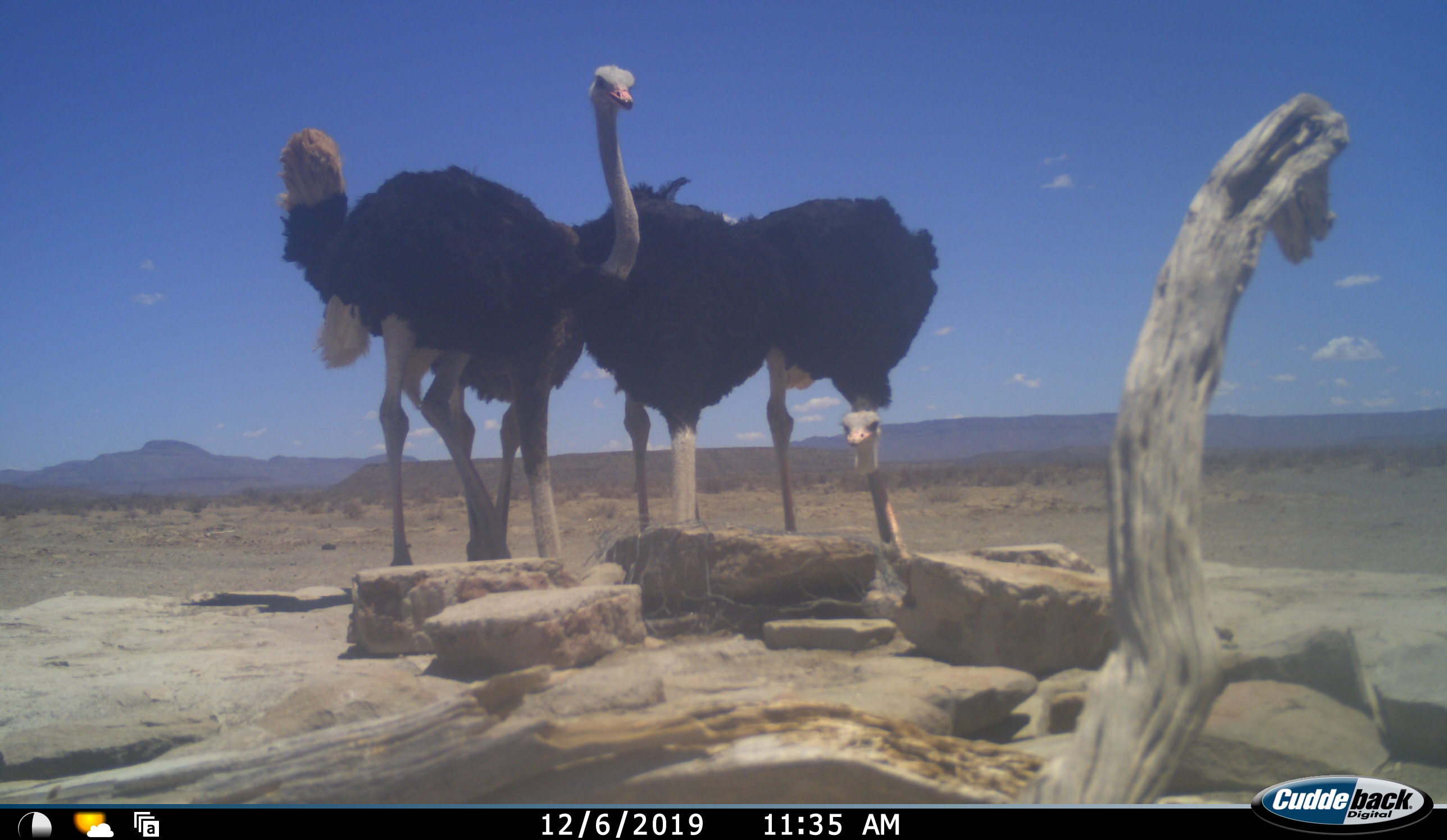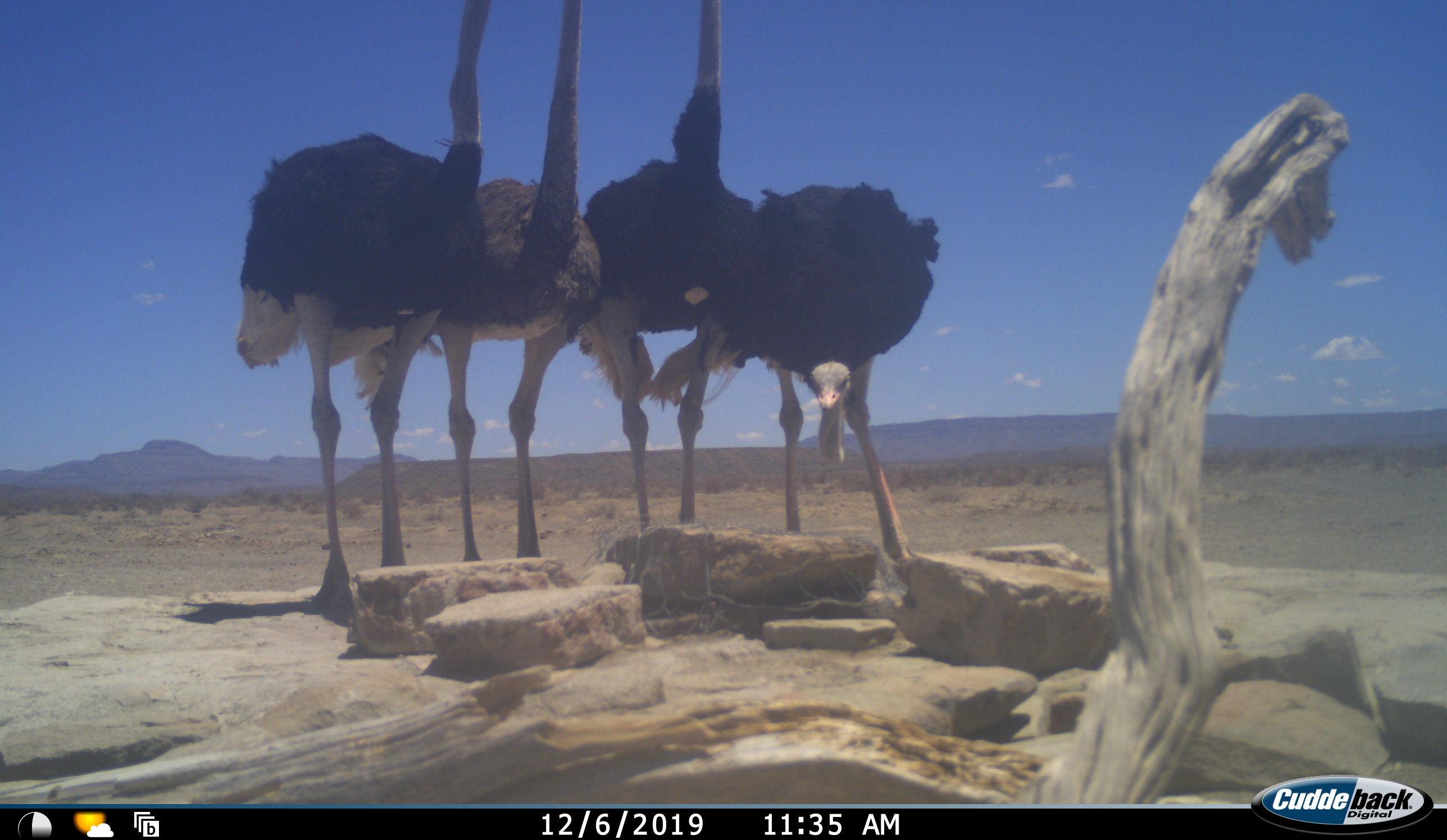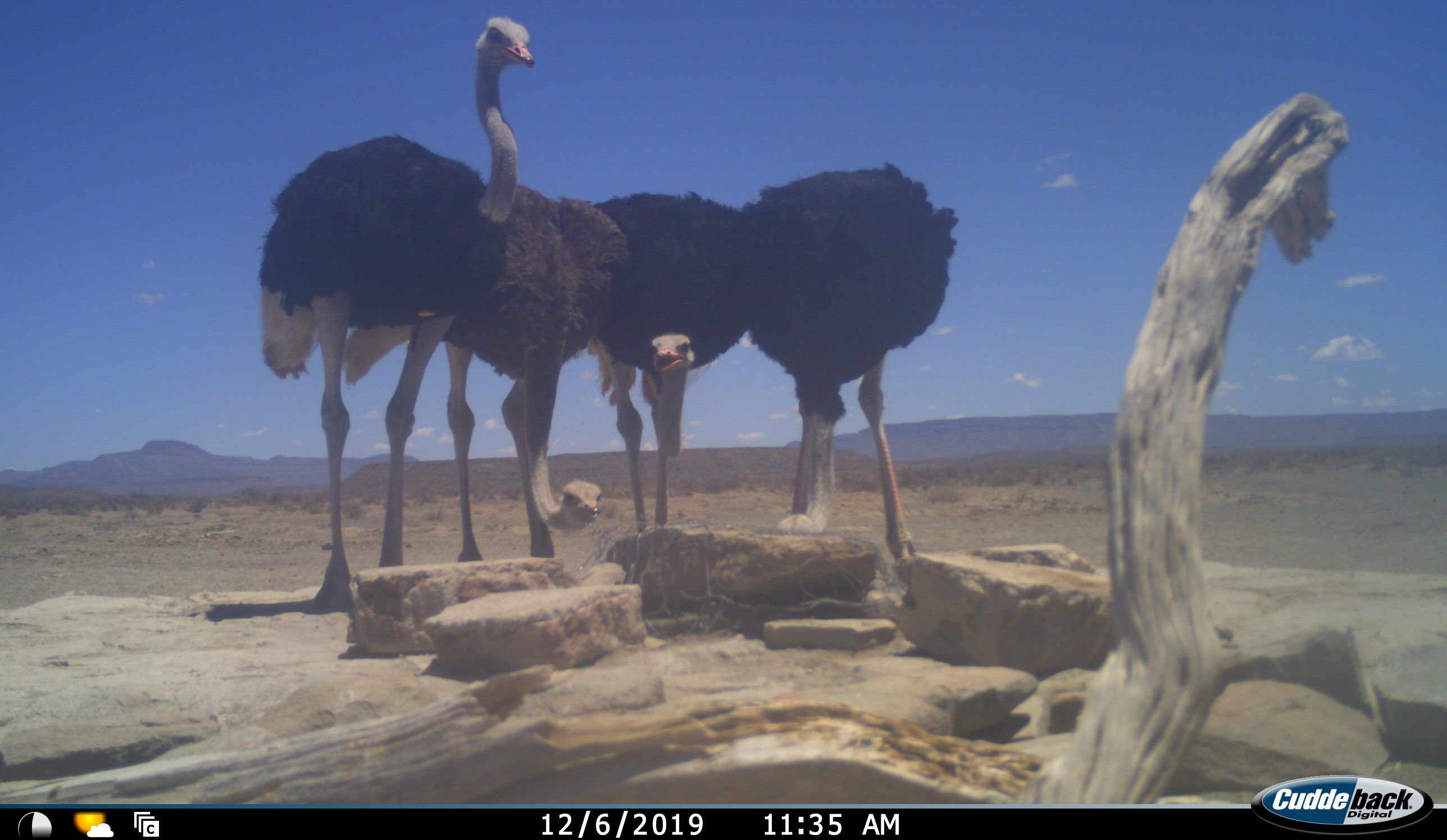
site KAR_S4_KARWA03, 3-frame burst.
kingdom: Animalia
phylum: Chordata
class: Aves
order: Struthioniformes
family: Struthionidae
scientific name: Struthionidae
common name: ostrich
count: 4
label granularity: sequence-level